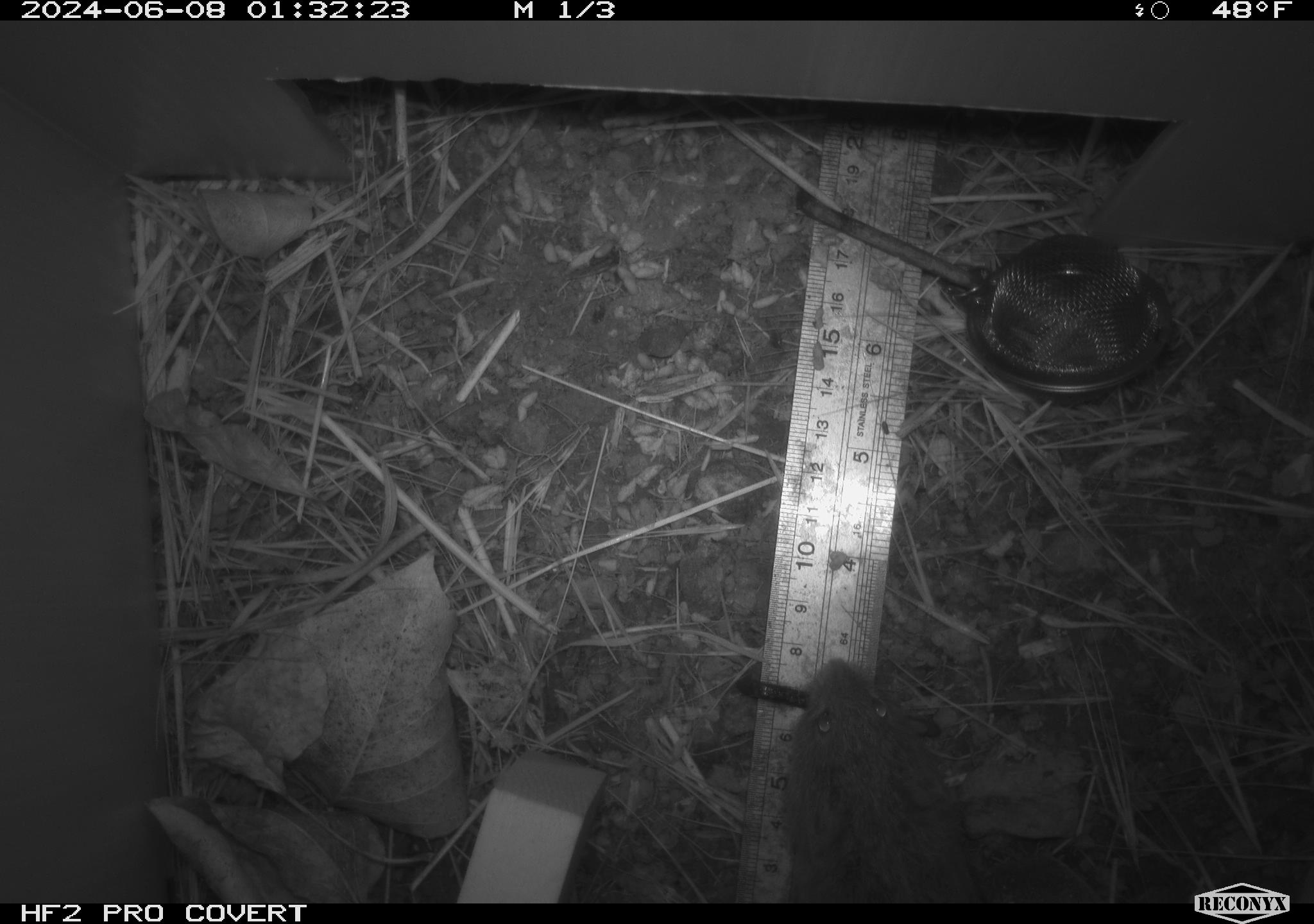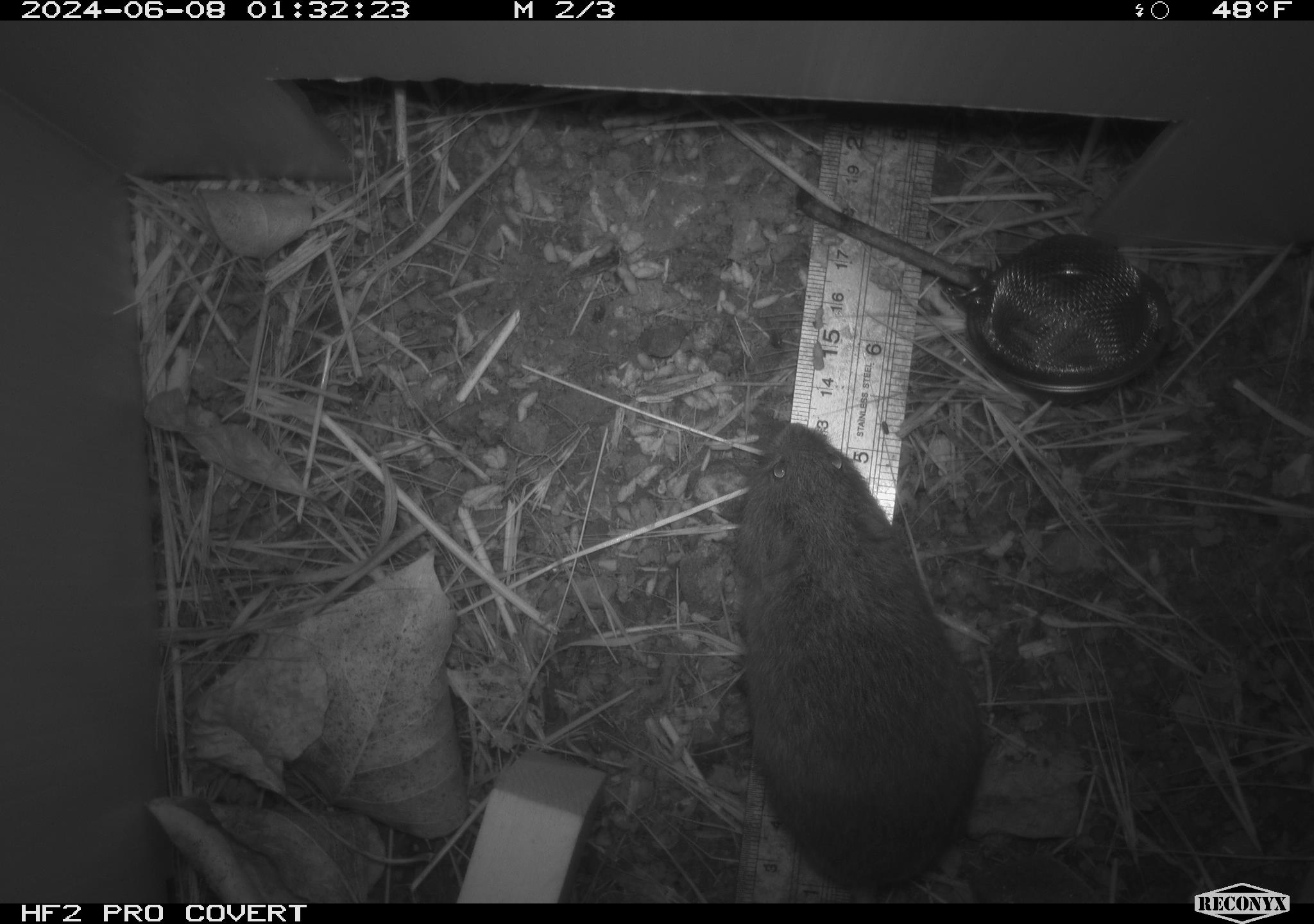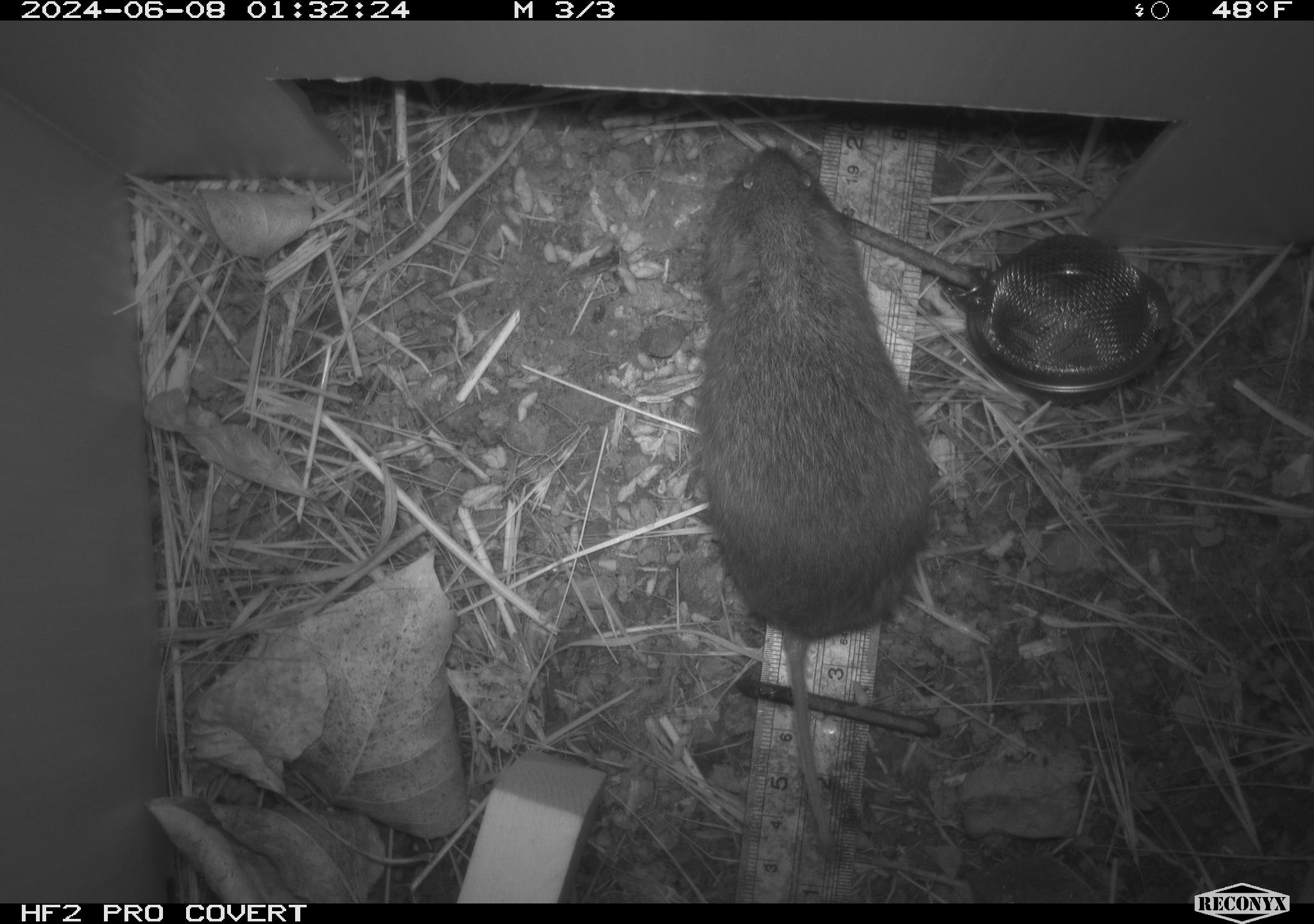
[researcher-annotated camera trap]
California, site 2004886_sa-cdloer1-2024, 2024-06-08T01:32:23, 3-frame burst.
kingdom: Animalia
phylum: Chordata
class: Mammalia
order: Rodentia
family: Cricetidae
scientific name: Arvicolinae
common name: voles, lemmings, and muskrats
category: arvicolinae subfamily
Arvicolinae subfamily (voles, lemmings, and muskrats) (Arvicolinae).